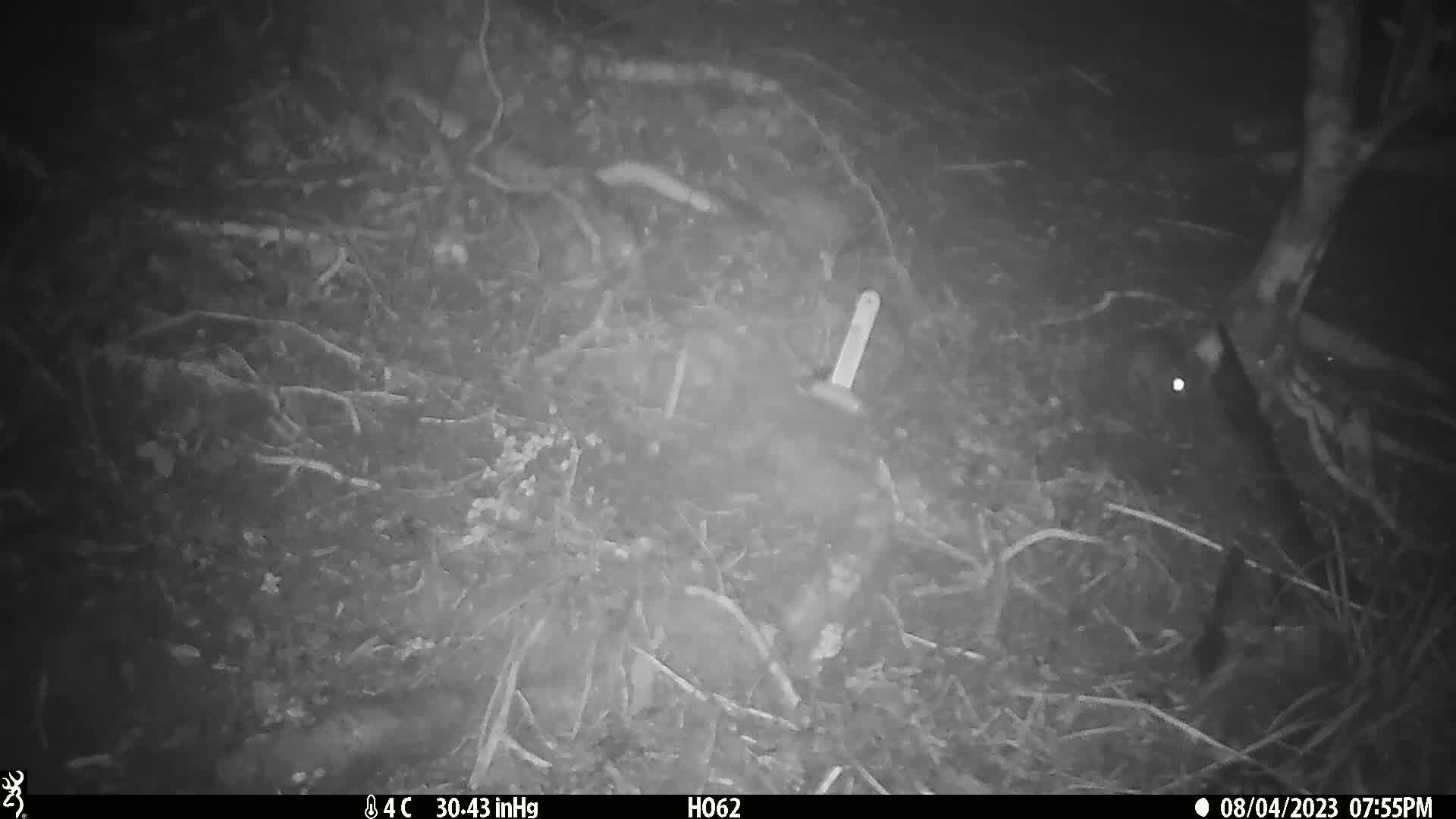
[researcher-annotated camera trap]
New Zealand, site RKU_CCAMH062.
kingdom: Animalia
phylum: Chordata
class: Mammalia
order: Rodentia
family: Muridae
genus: Rattus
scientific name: Rattus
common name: rat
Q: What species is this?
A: Rat (Rattus).